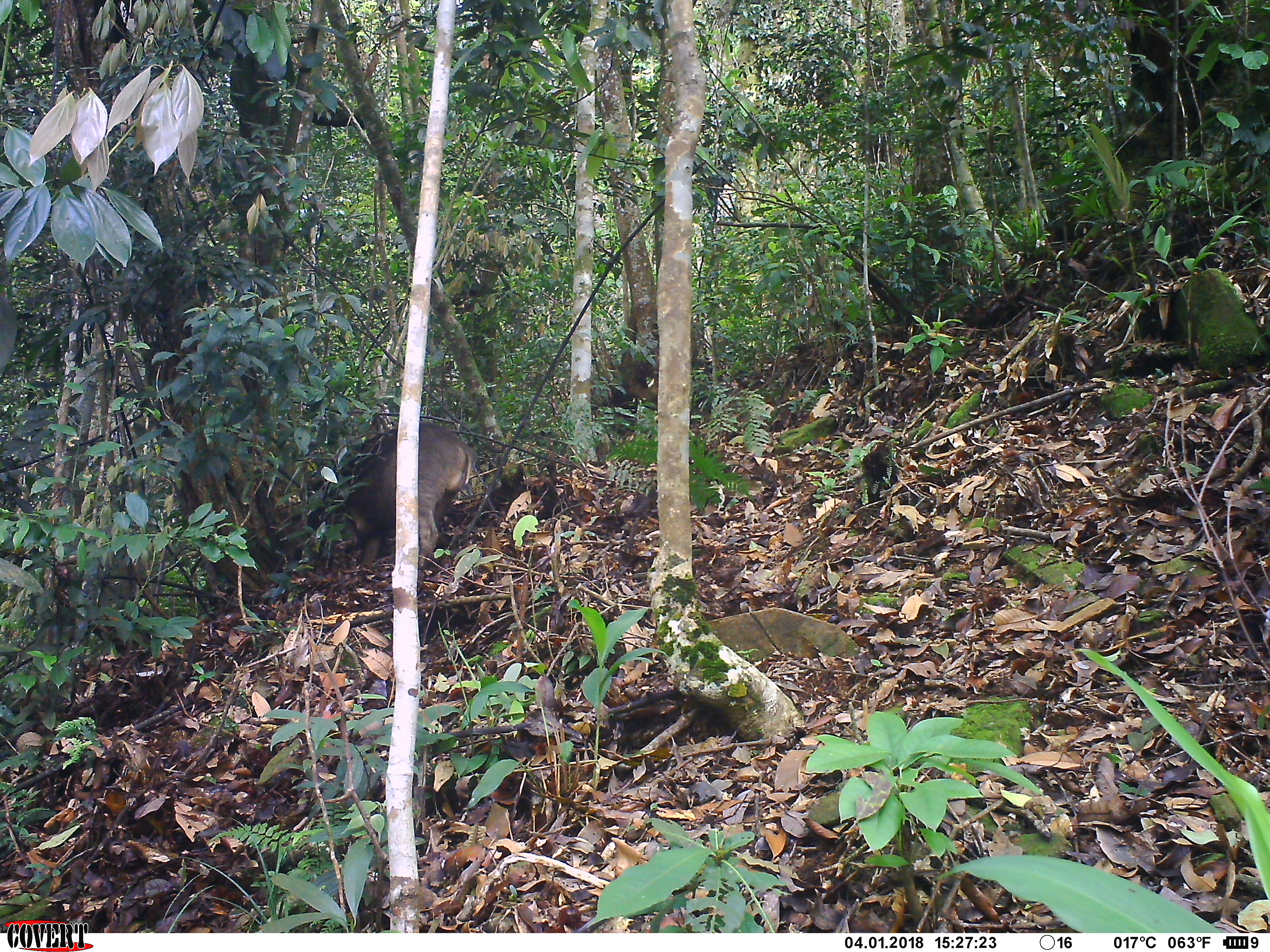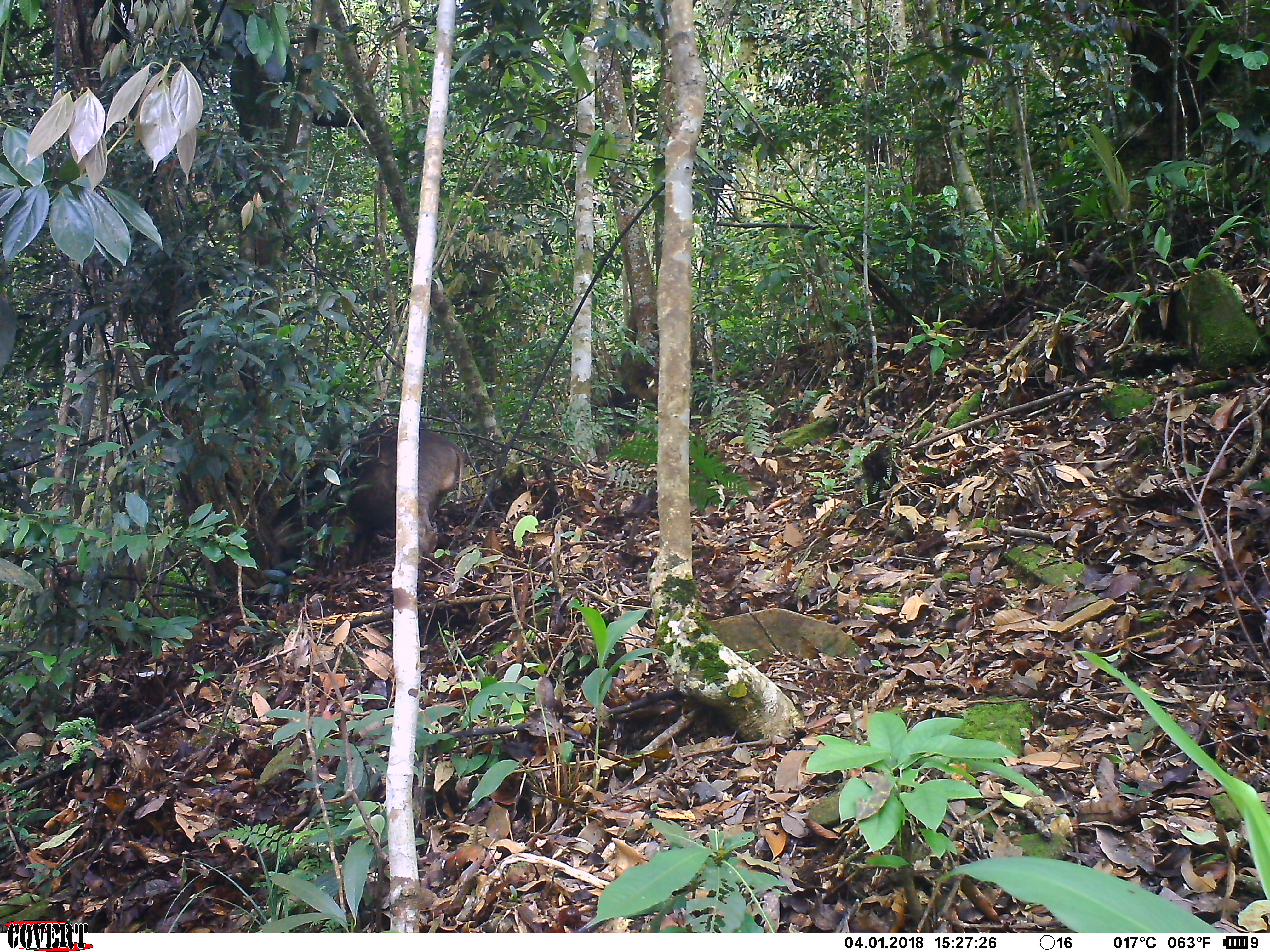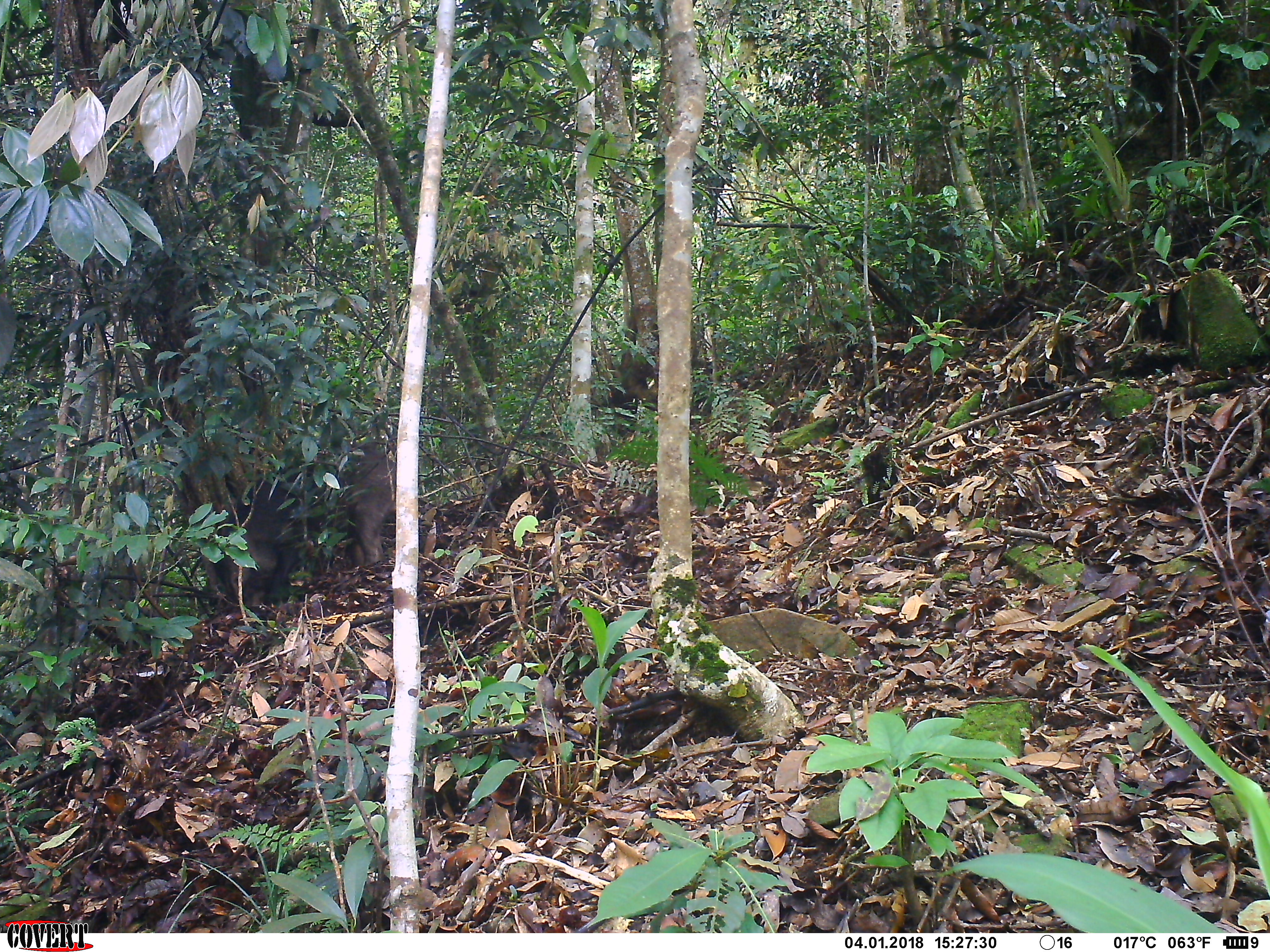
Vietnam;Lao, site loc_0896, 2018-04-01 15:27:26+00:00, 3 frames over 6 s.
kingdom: Animalia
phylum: Chordata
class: Mammalia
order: Artiodactyla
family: Suidae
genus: Sus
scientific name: Sus scrofa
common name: eurasian wild pig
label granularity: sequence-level